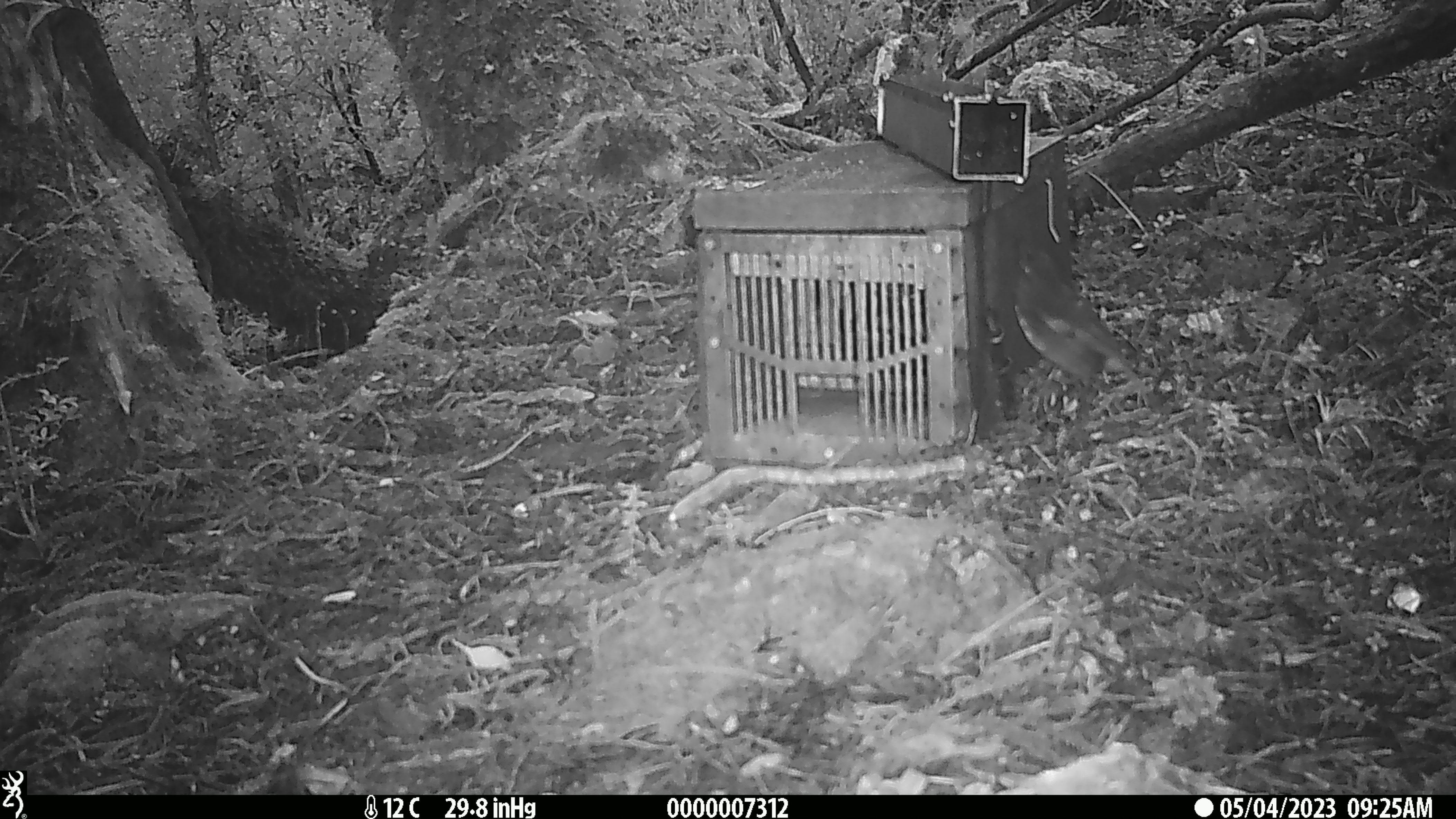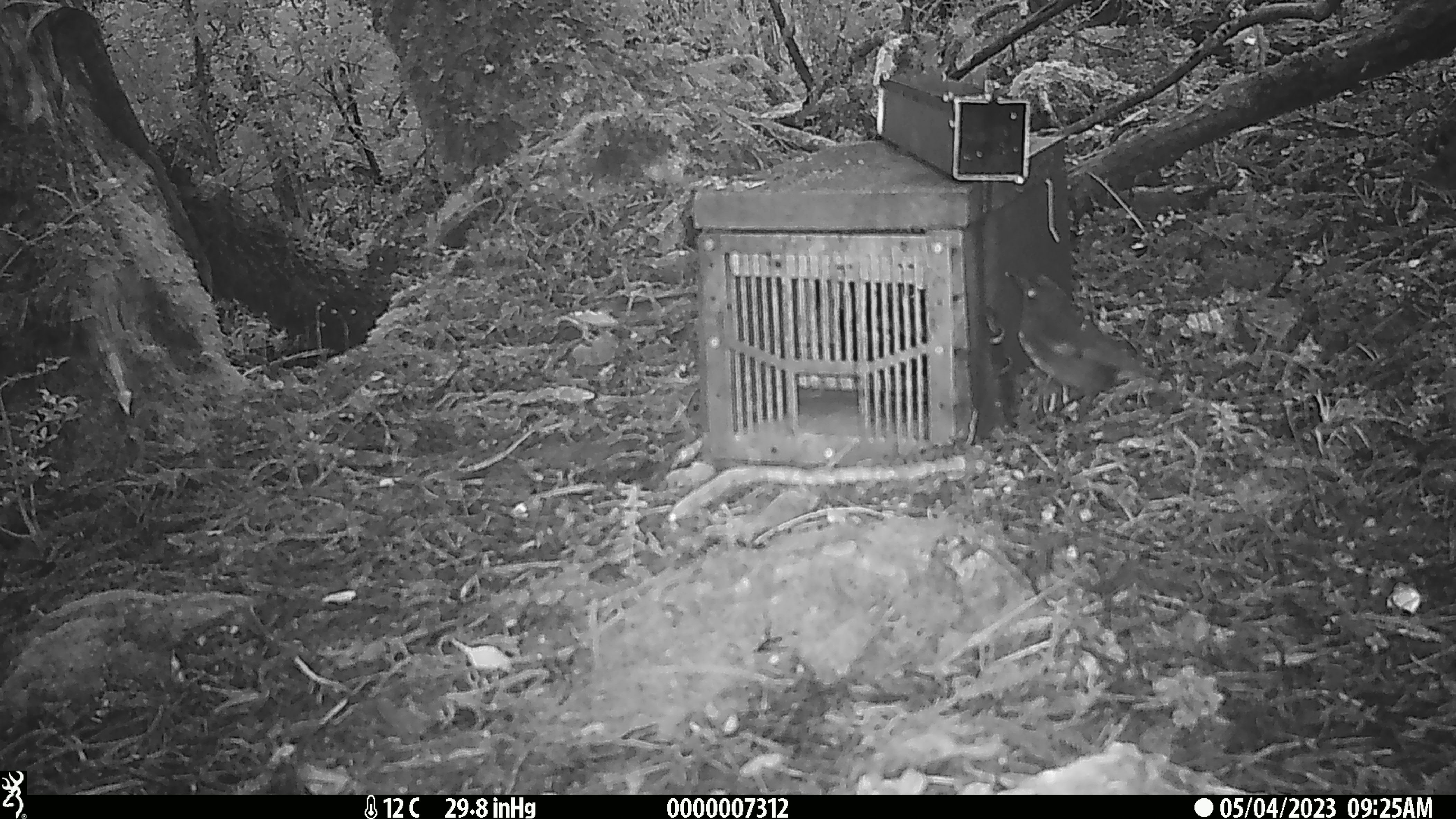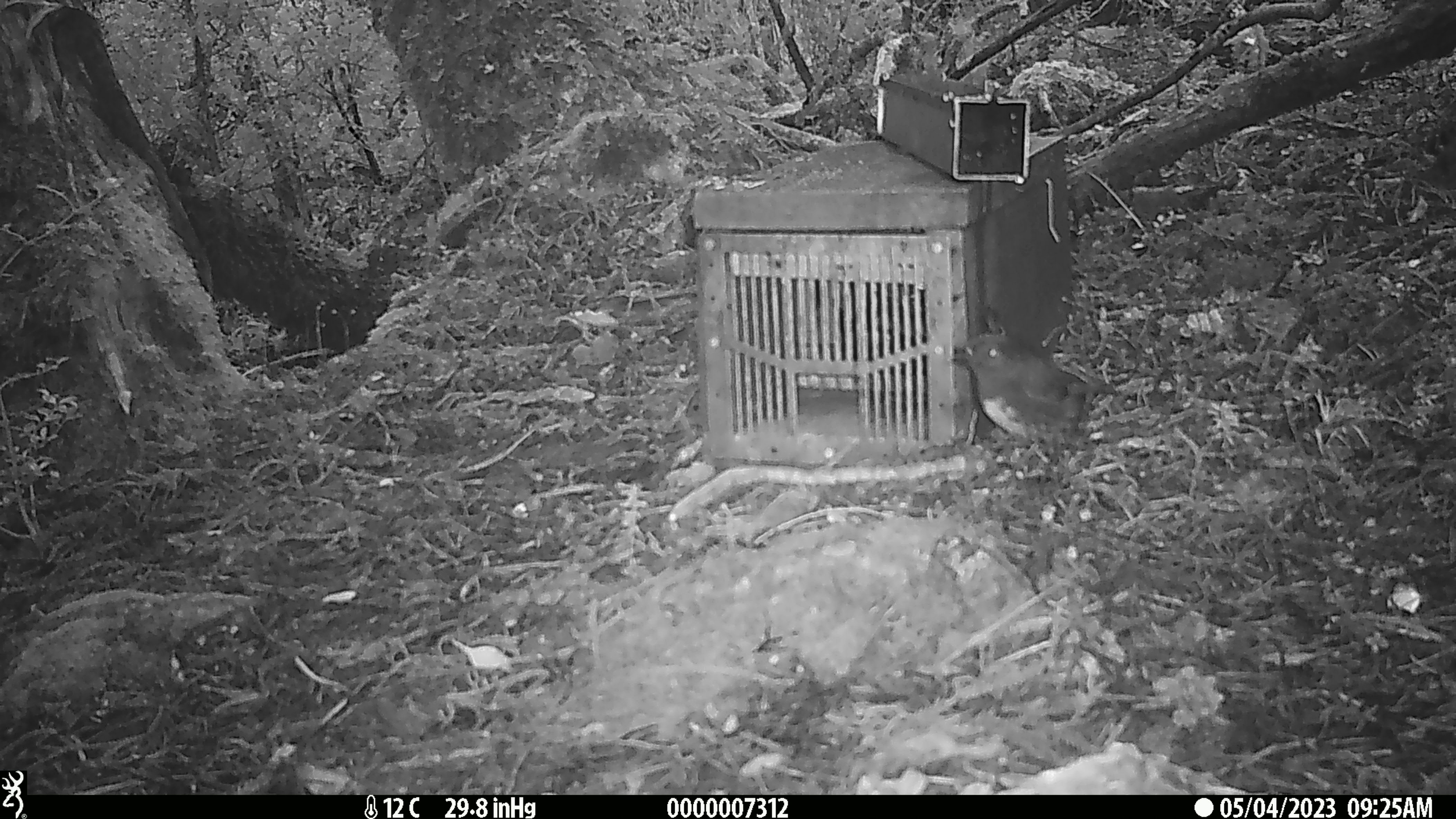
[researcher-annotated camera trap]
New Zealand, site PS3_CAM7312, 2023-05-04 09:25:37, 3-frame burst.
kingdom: Animalia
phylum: Chordata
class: Aves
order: Passeriformes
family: Petroicidae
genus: Petroica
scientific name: Petroica australis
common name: new zealand robin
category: robin